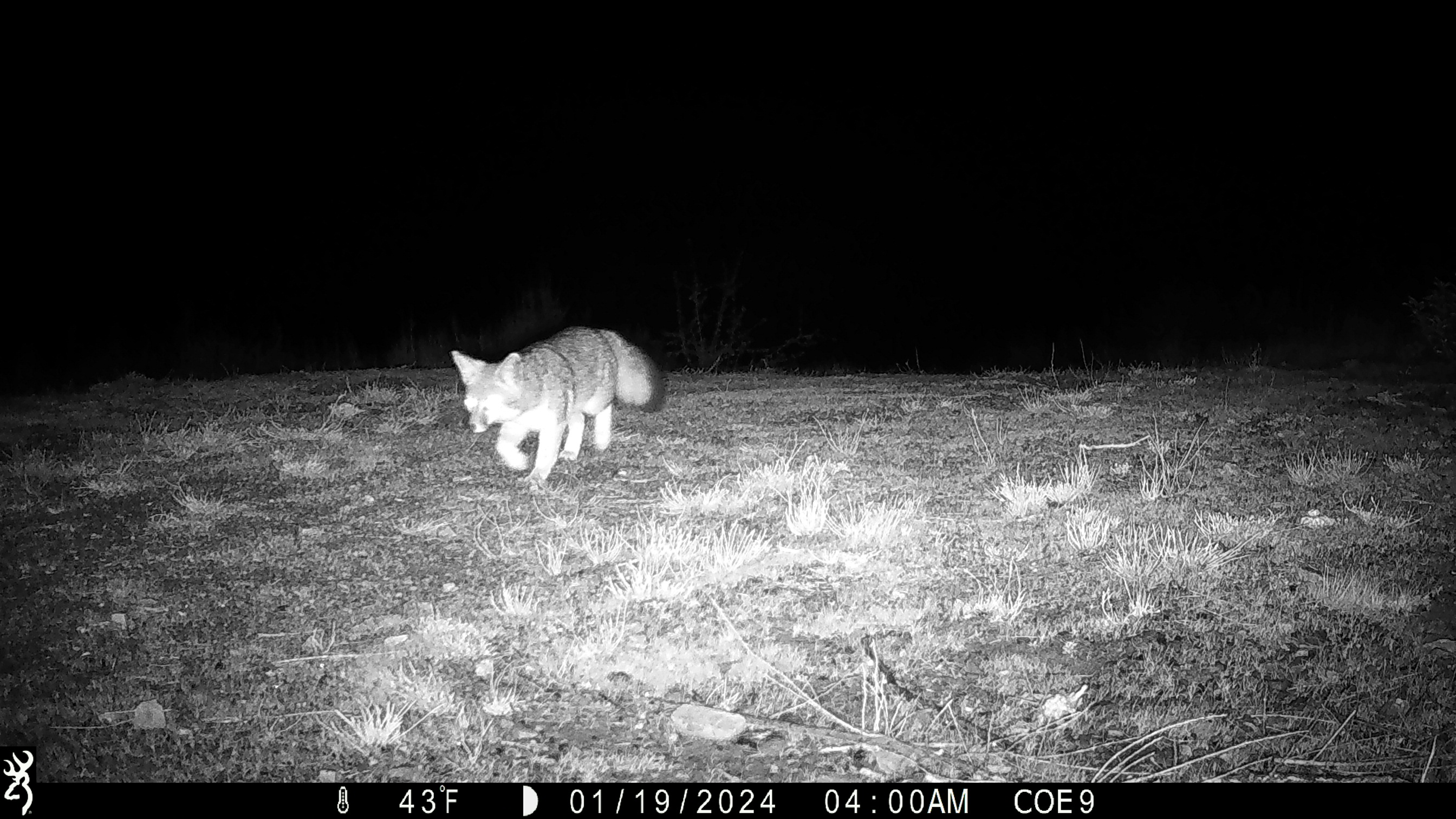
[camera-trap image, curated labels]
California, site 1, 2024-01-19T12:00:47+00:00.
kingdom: Animalia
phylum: Chordata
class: Mammalia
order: Carnivora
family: Canidae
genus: Urocyon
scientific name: Urocyon cinereoargenteus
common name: gray fox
Gray fox (Urocyon cinereoargenteus).